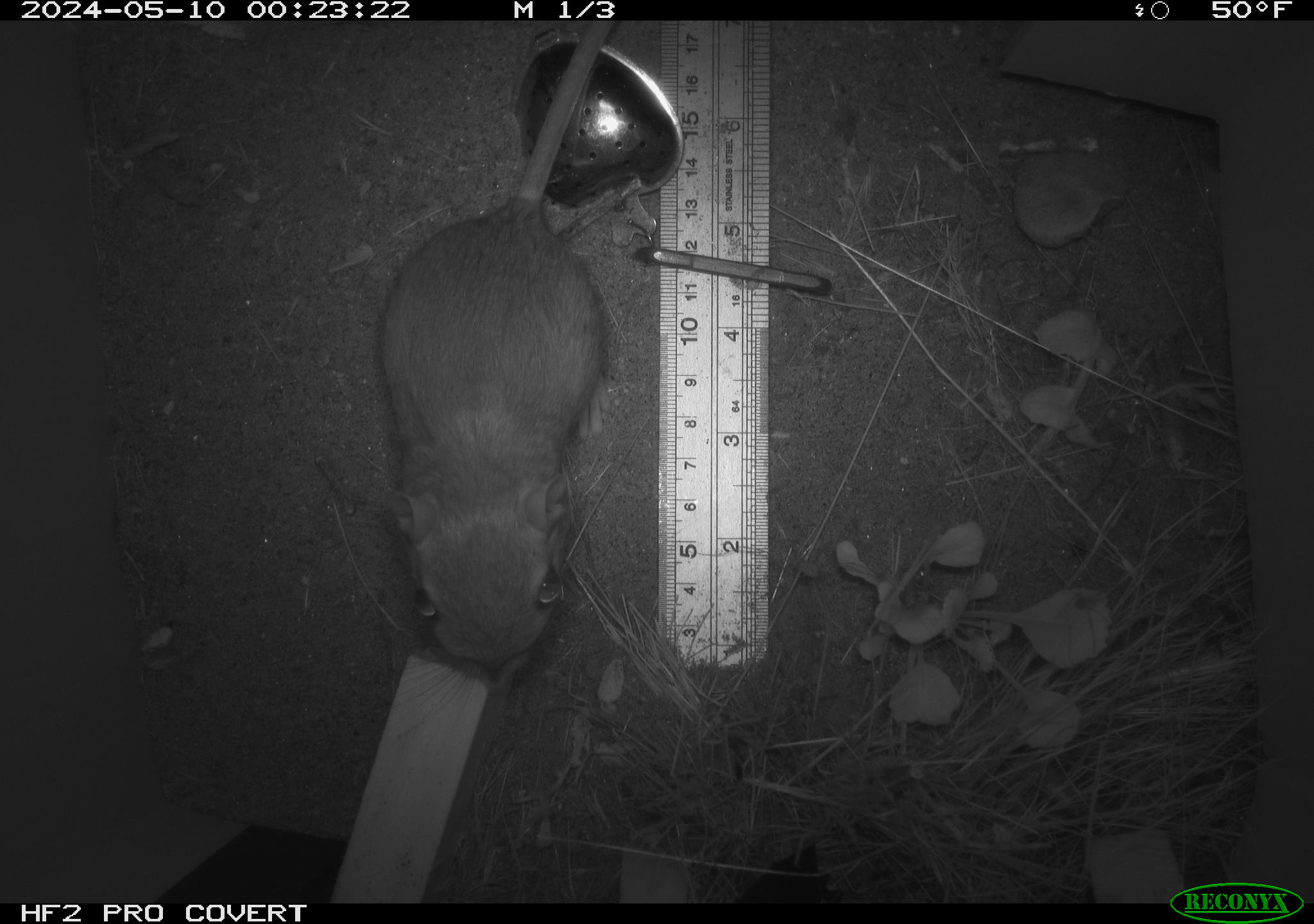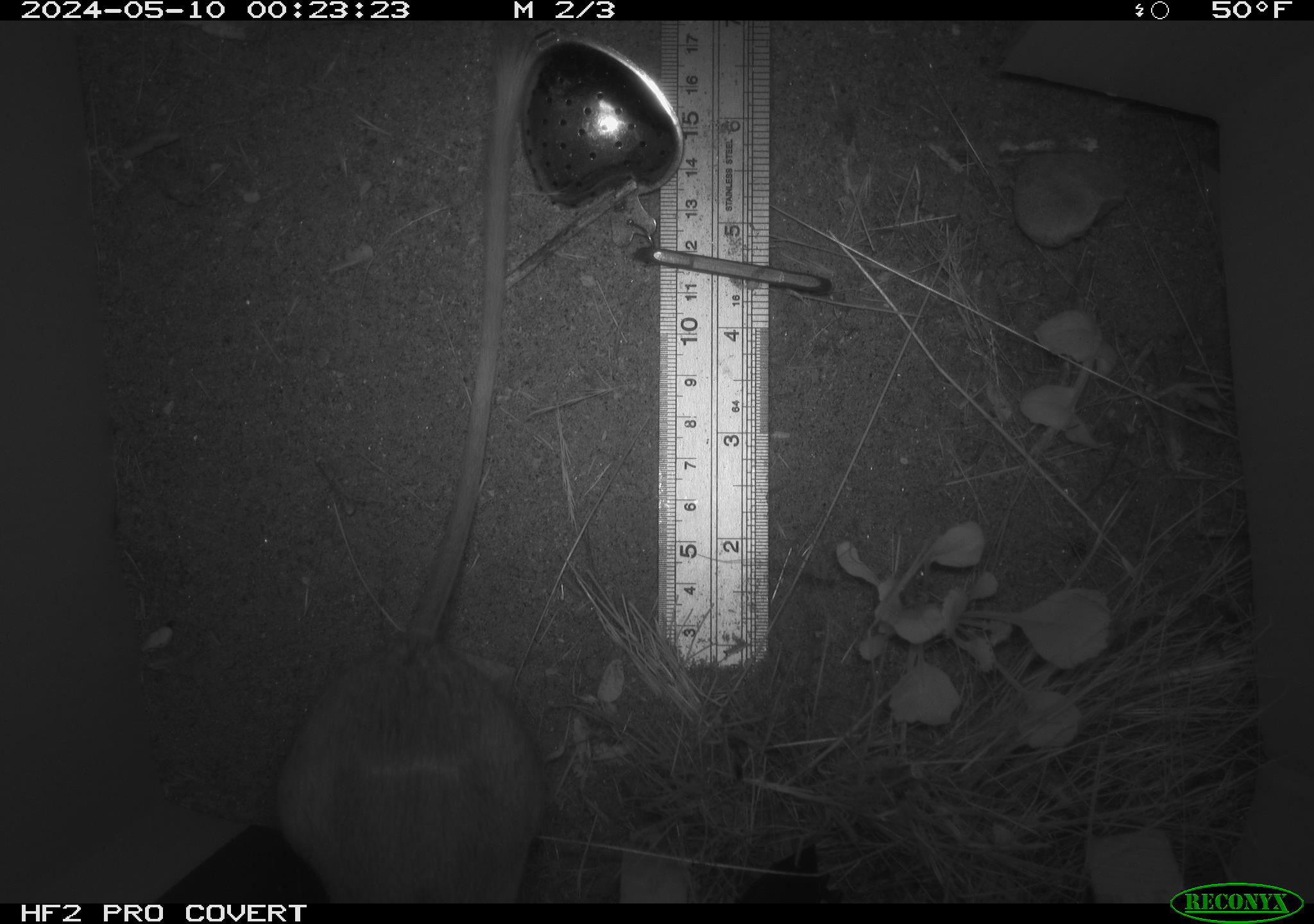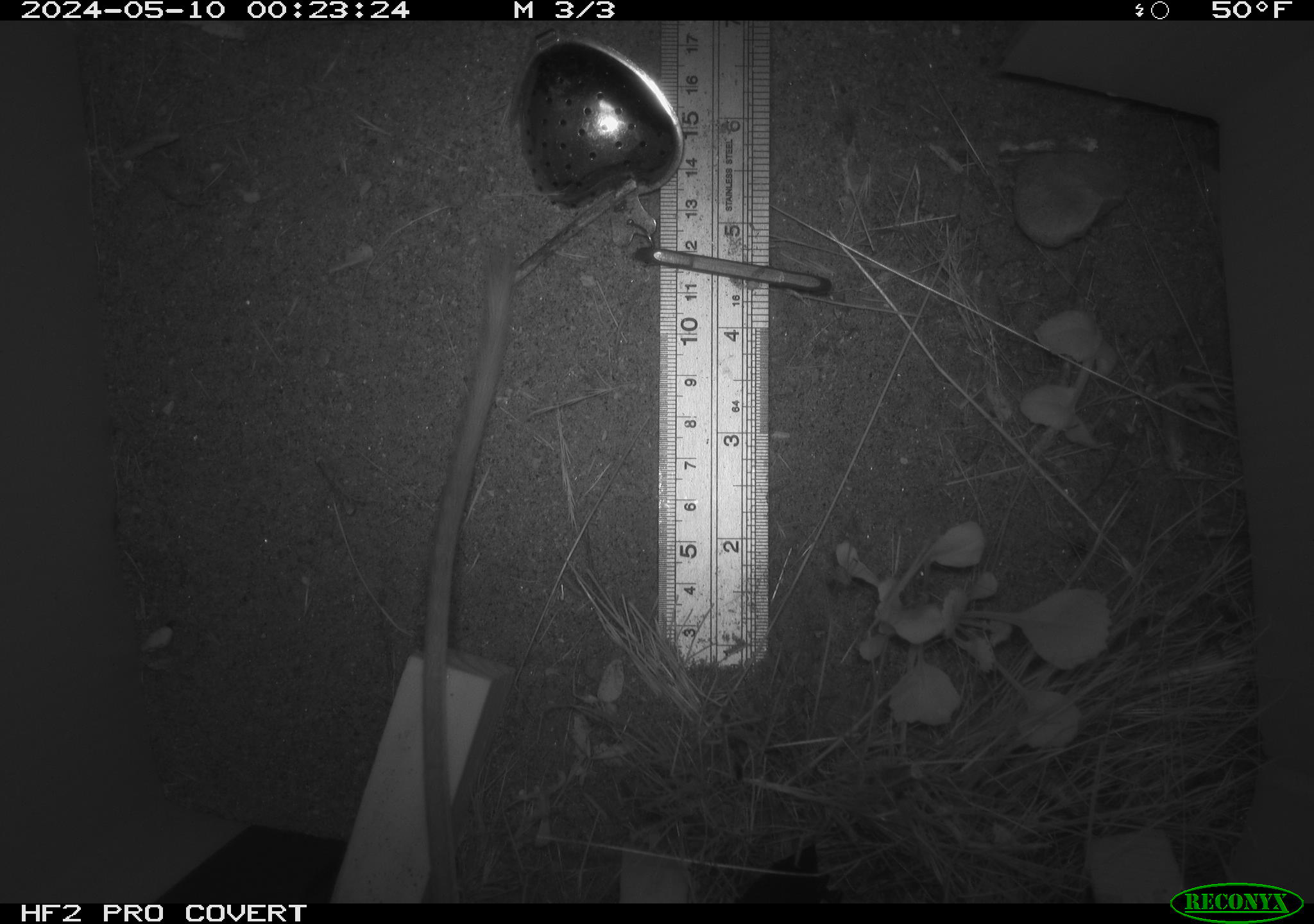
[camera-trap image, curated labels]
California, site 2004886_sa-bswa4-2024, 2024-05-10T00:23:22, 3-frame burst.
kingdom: Animalia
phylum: Chordata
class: Mammalia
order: Rodentia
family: Heteromyidae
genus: Dipodomys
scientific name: Dipodomys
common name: kangaroo rats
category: dipodomys species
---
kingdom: Animalia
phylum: Chordata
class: Mammalia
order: Rodentia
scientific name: Rodentia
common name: rodent